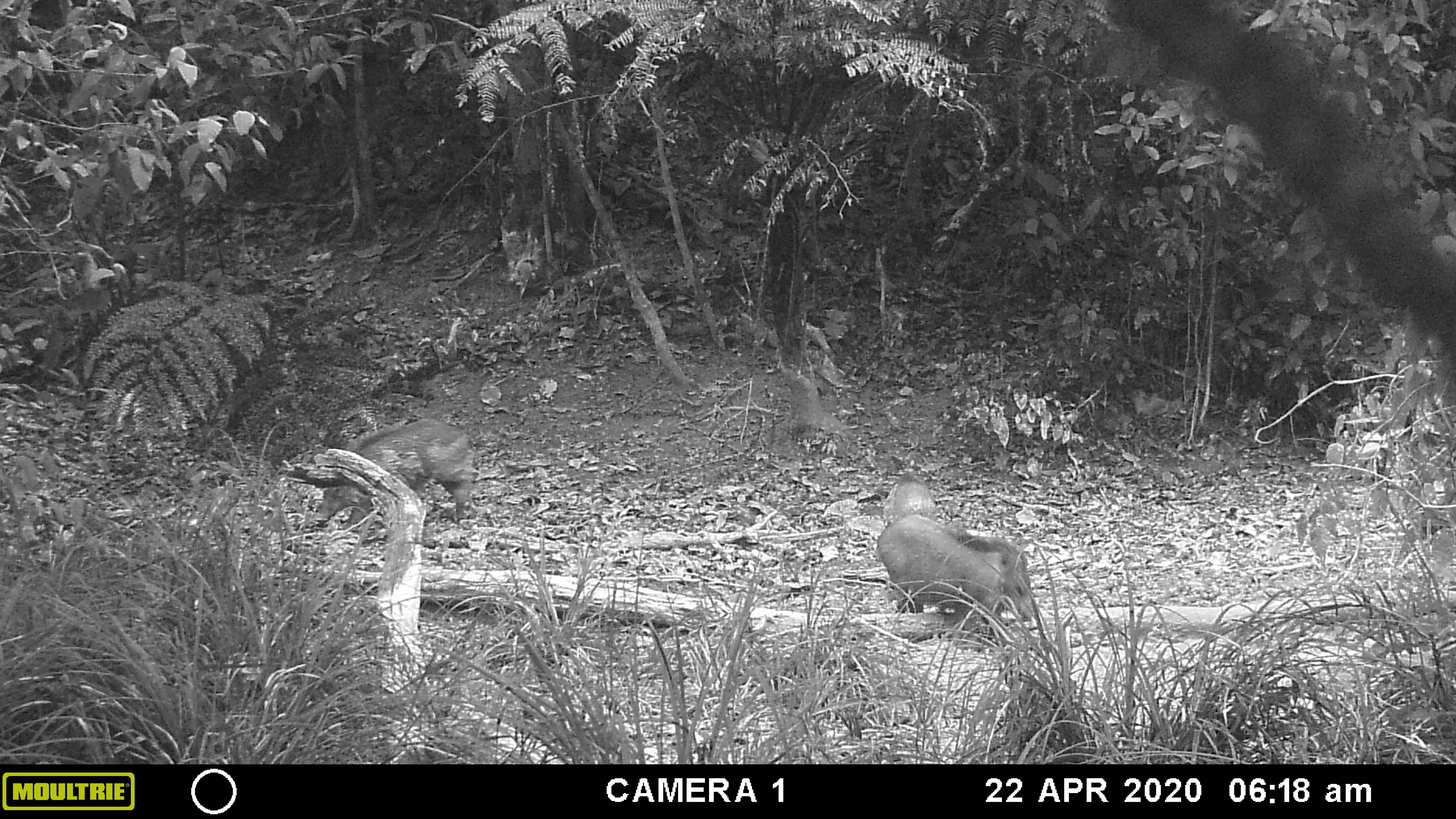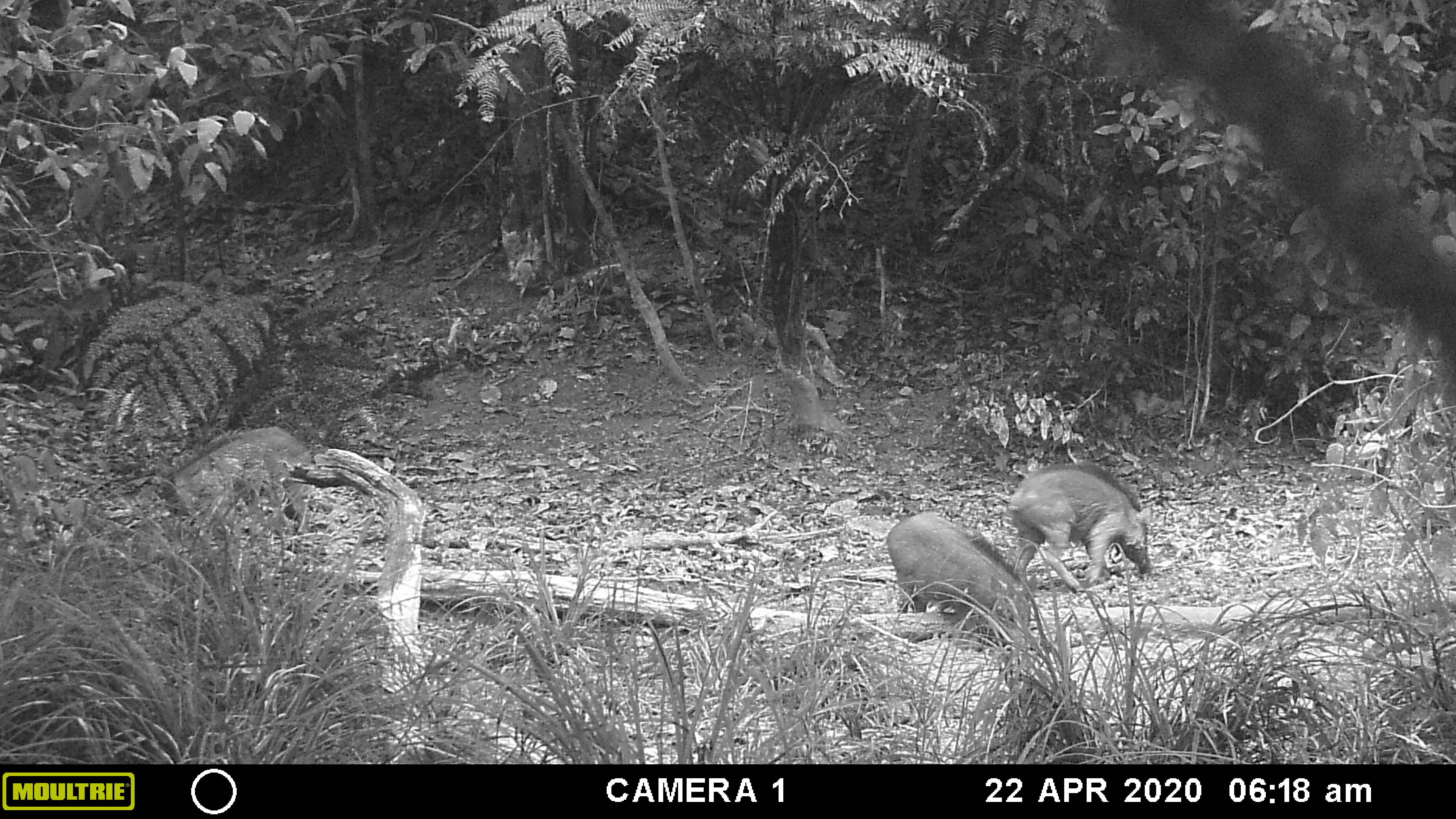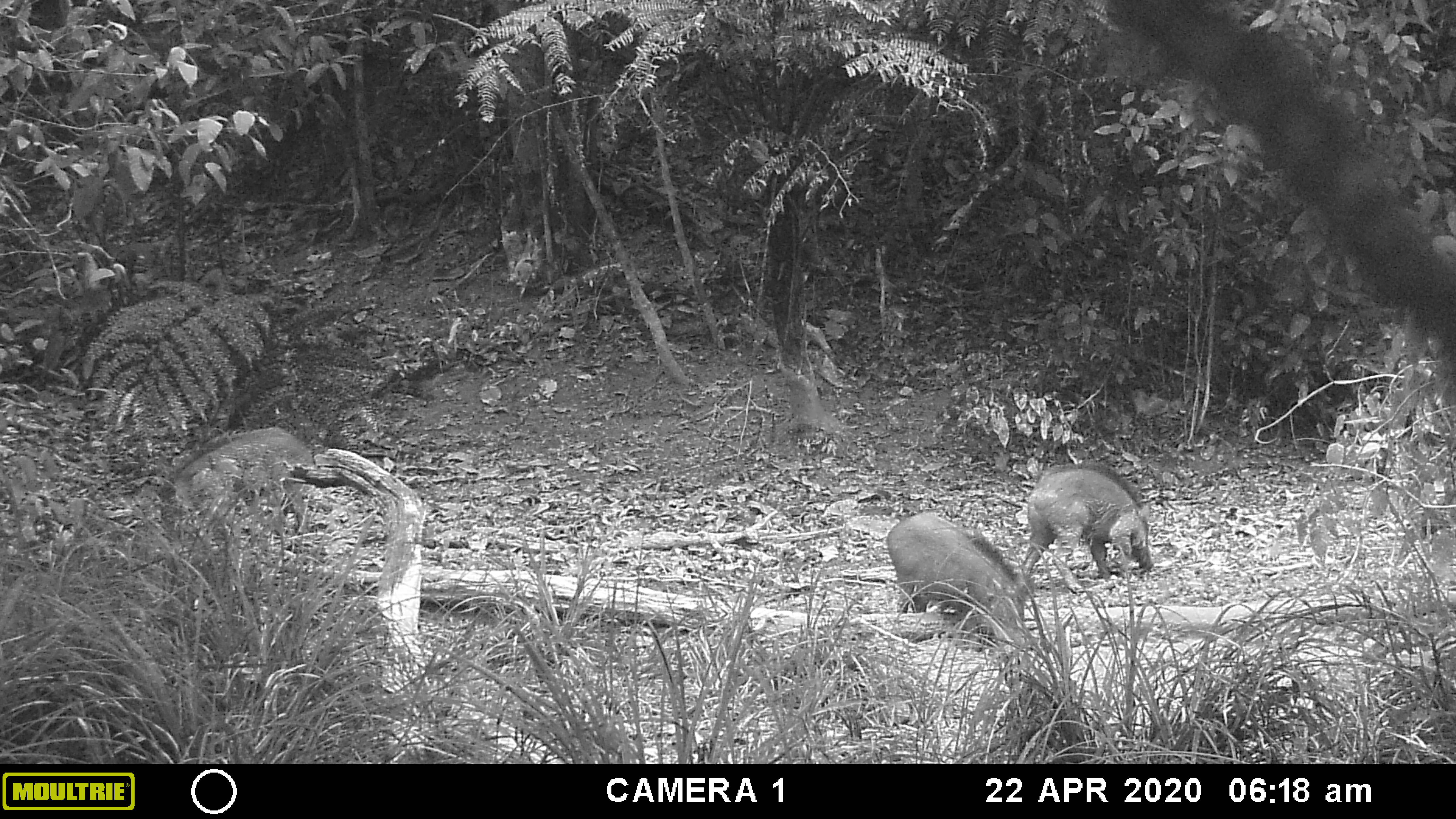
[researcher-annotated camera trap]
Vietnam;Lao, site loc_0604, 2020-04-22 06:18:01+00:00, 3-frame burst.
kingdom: Animalia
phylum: Chordata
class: Mammalia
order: Artiodactyla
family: Suidae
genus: Sus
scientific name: Sus scrofa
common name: eurasian wild pig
Eurasian wild pig (Sus scrofa). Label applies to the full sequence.